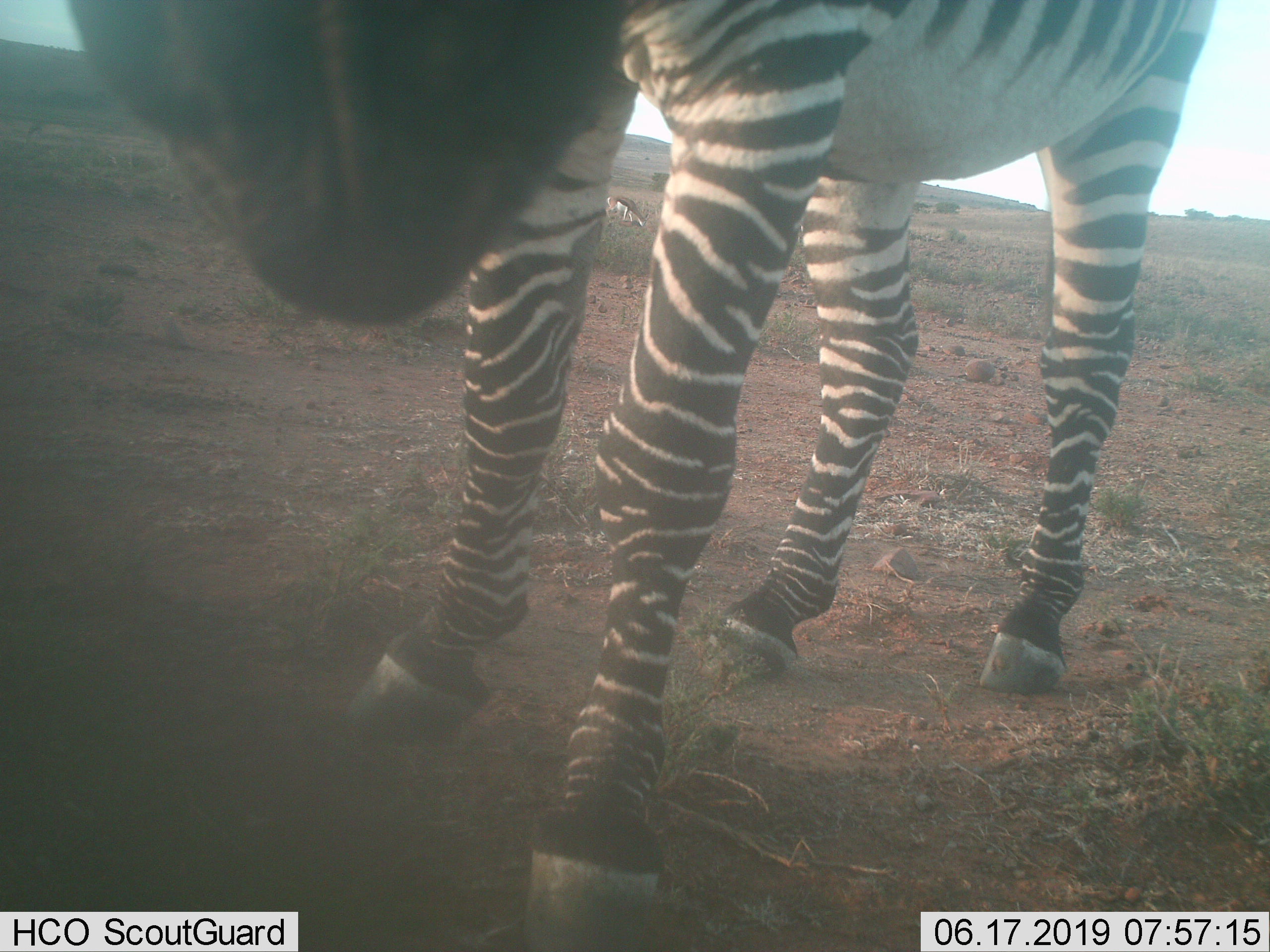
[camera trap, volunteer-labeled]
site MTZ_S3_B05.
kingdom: Animalia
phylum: Chordata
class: Mammalia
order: Perissodactyla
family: Equidae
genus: Equus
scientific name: Equus zebra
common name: mountain zebra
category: zebramountain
Zebramountain (mountain zebra) (Equus zebra), count 1. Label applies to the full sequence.